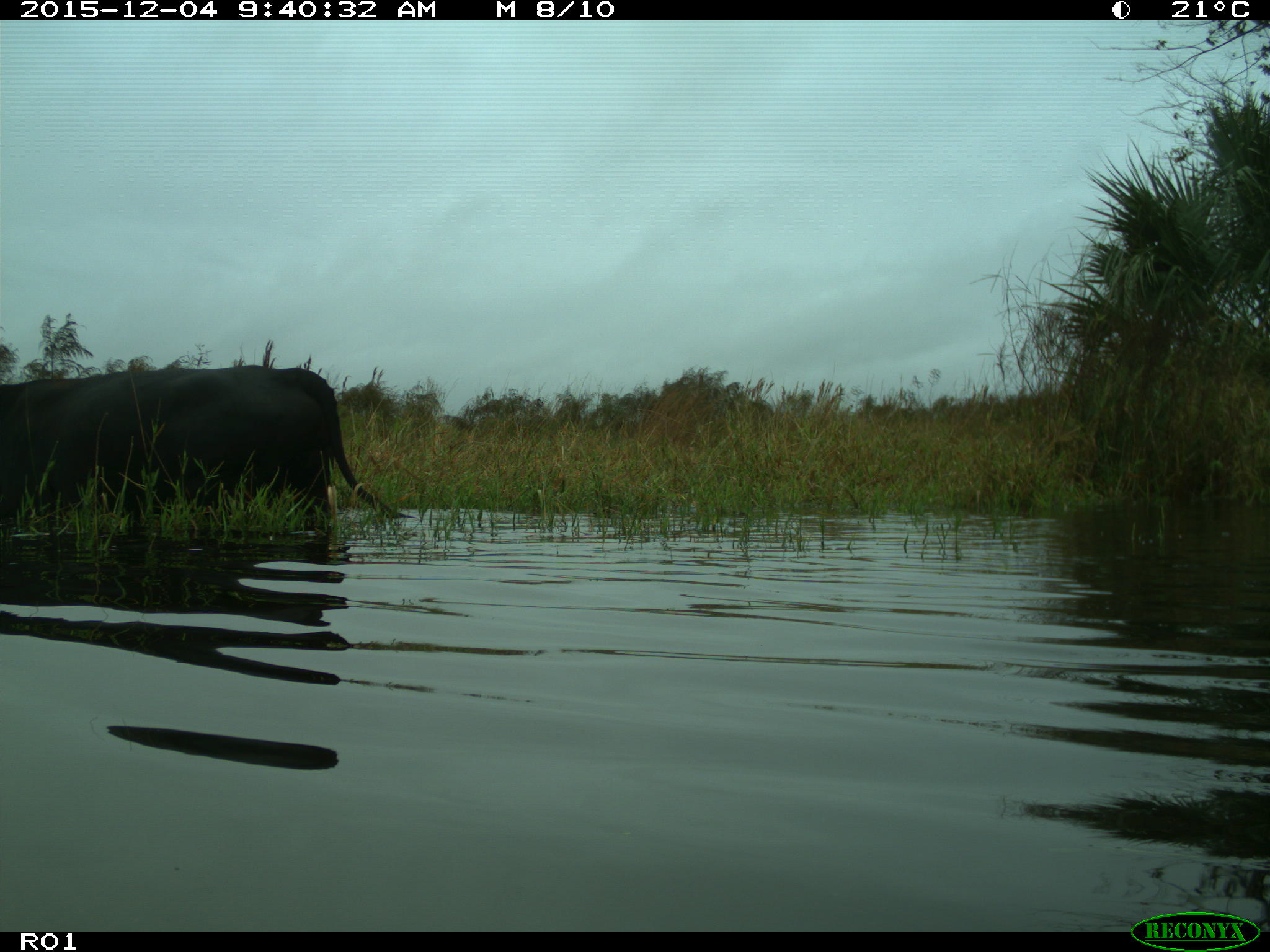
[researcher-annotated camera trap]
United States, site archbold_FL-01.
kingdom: Animalia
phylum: Chordata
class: Mammalia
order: Artiodactyla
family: Bovidae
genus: Bos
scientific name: Bos taurus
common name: domestic cow